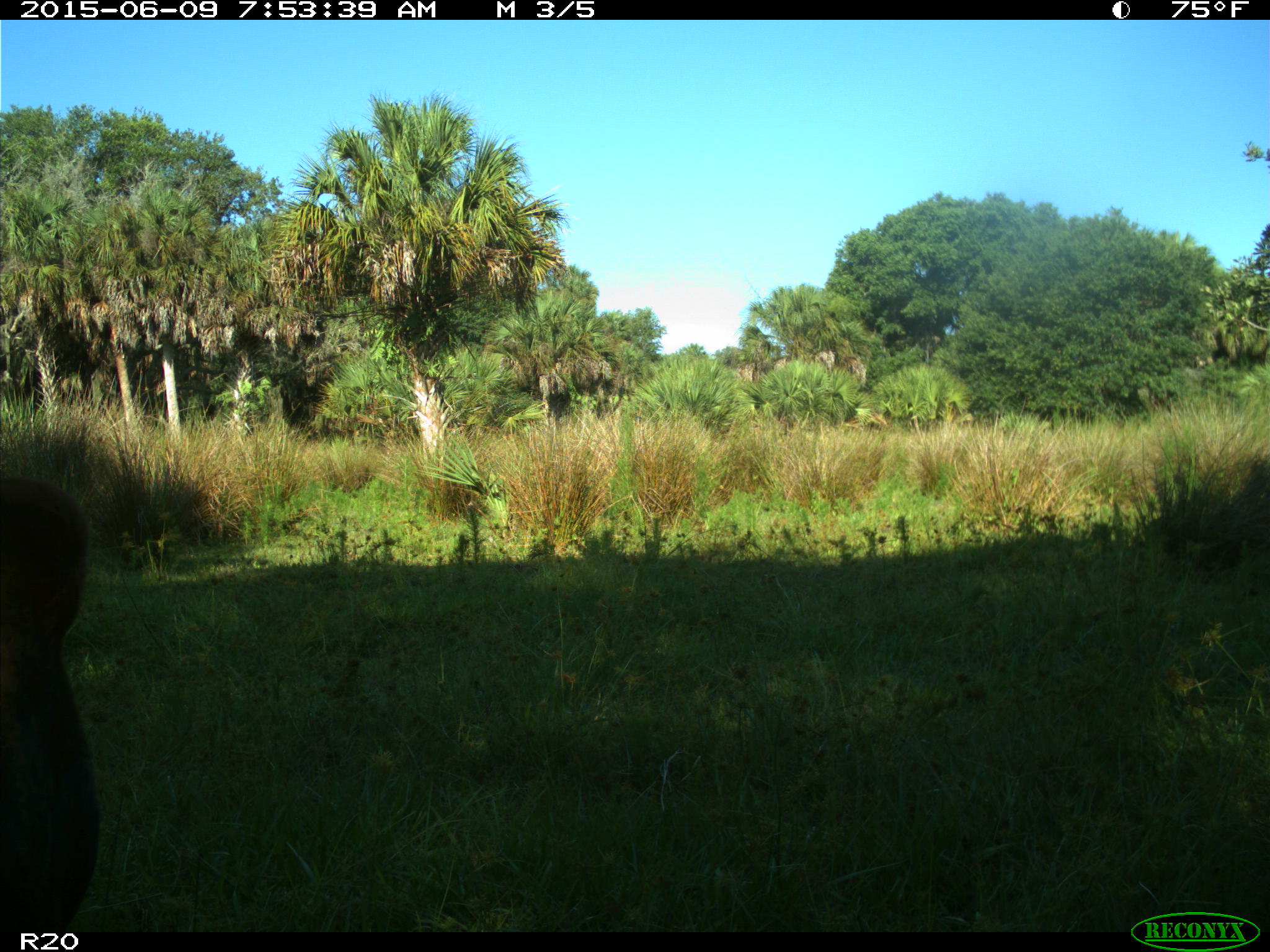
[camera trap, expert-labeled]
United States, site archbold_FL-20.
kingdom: Animalia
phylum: Chordata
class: Mammalia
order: Artiodactyla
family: Bovidae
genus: Bos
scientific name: Bos taurus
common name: domestic cow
Bos taurus (domestic cow).